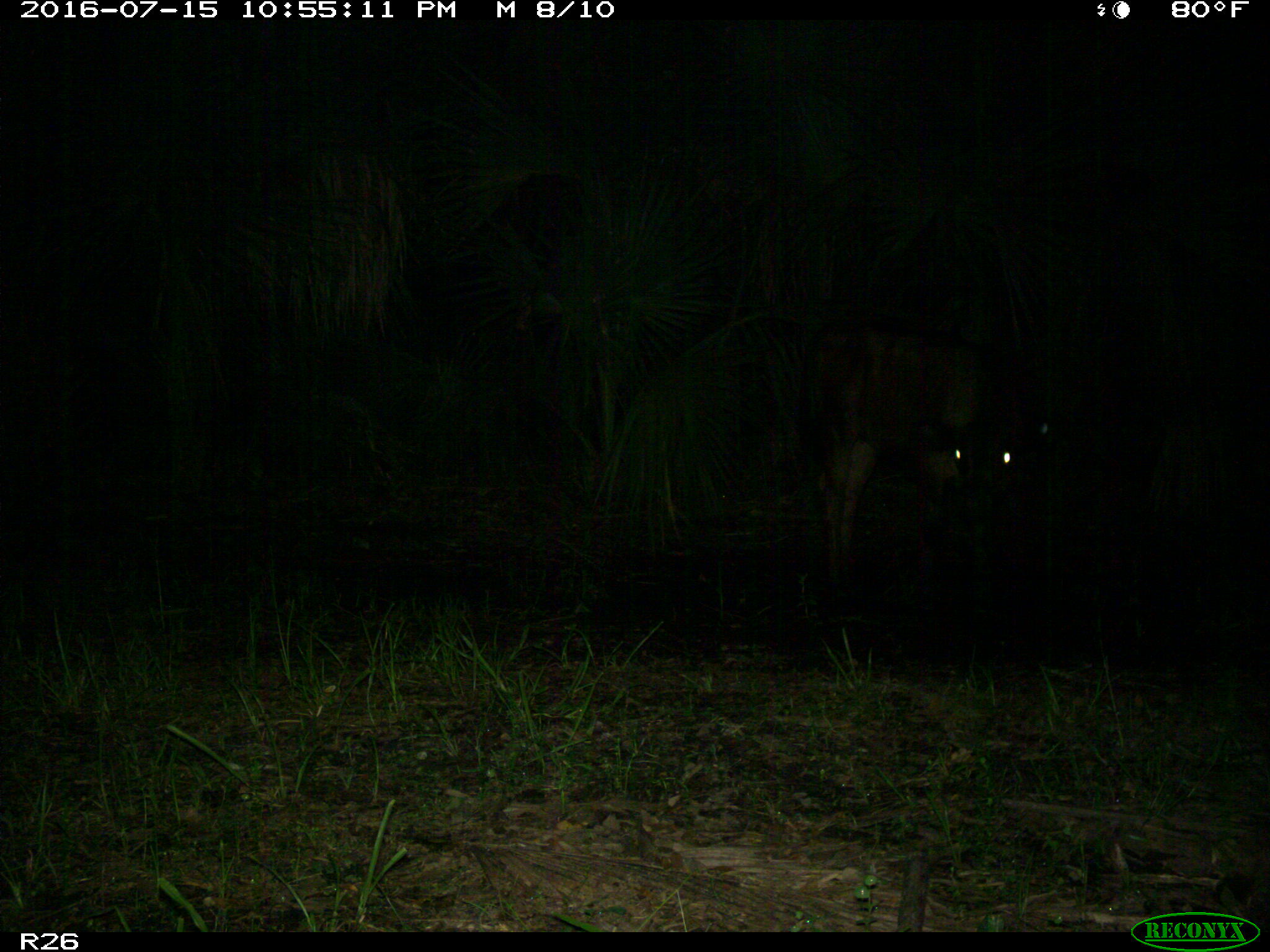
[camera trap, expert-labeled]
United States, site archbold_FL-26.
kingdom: Animalia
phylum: Chordata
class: Mammalia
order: Artiodactyla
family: Bovidae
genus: Bos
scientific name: Bos taurus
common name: domestic cow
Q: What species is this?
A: Bos taurus (domestic cow).